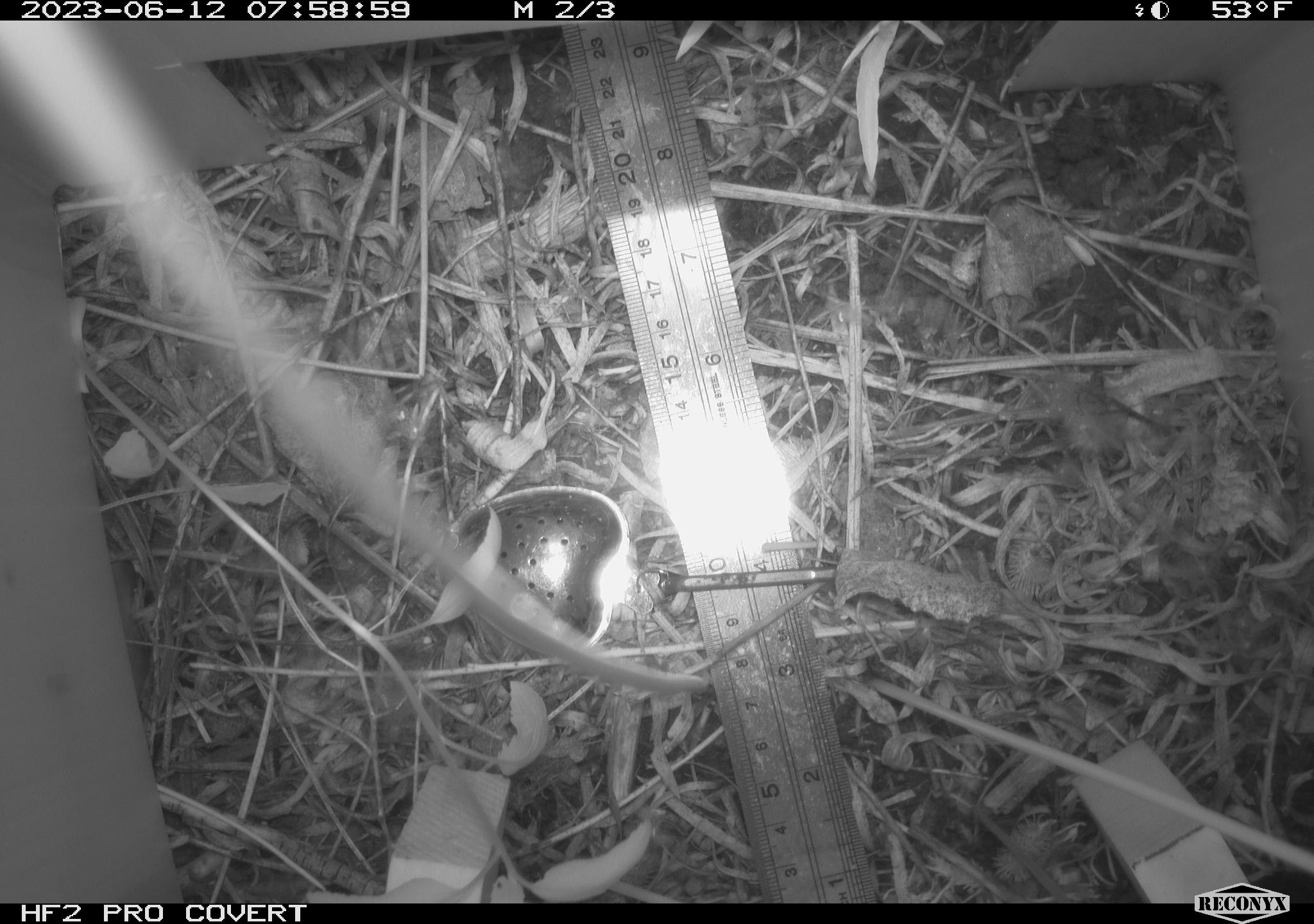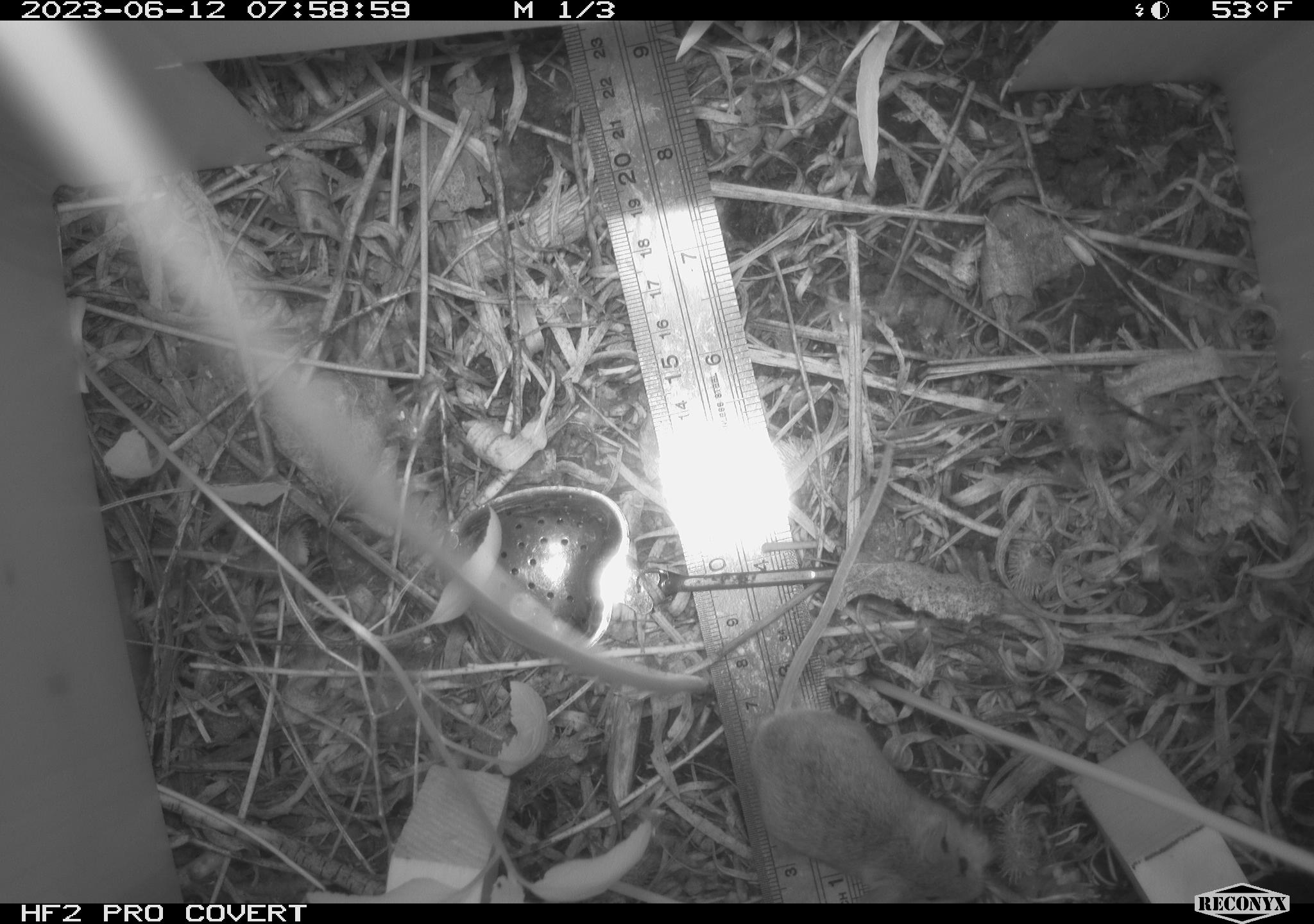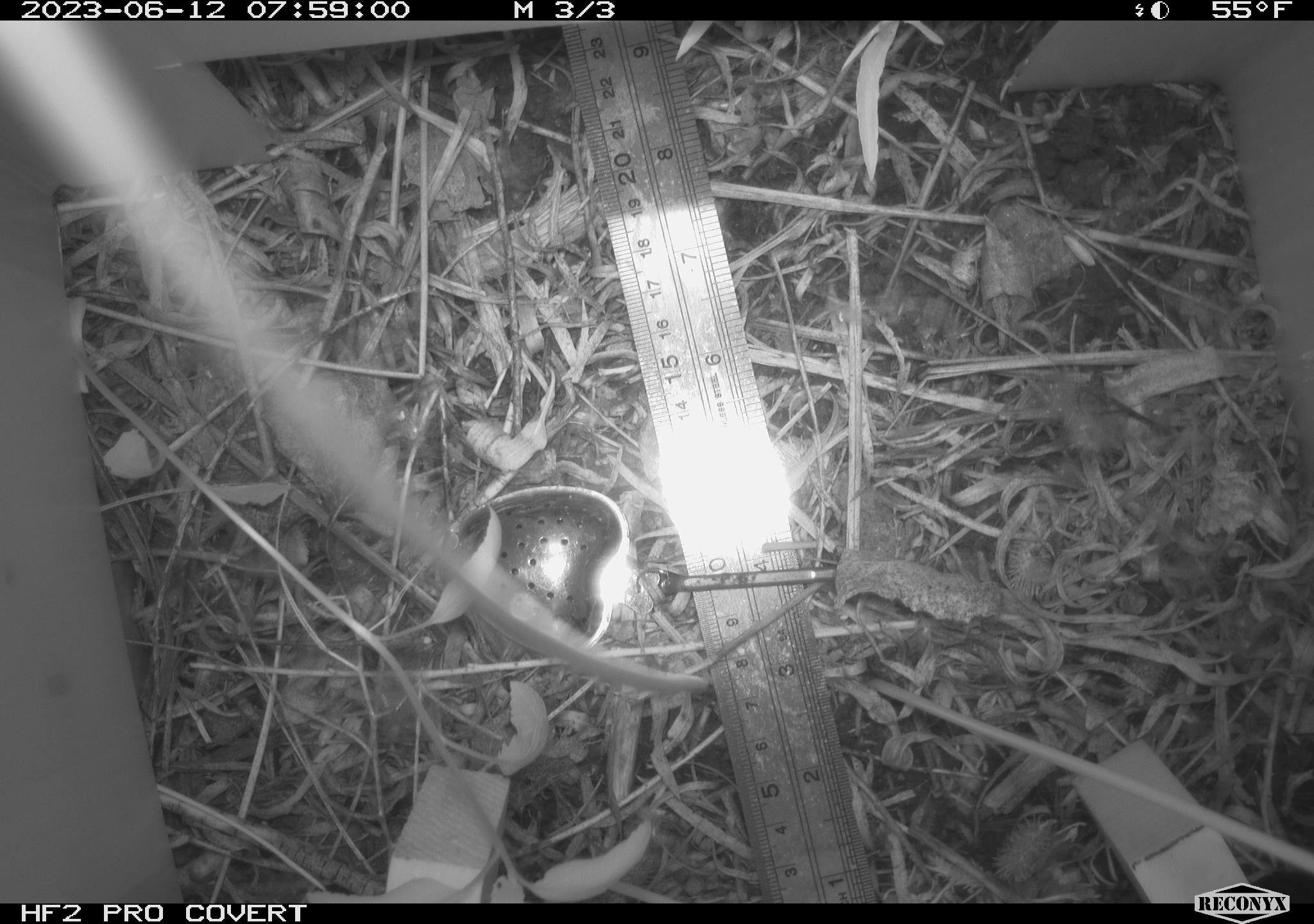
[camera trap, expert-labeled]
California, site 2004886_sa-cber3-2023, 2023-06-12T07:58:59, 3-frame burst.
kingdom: Animalia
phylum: Chordata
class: Mammalia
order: Rodentia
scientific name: Rodentia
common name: mouse species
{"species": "mouse species (Rodentia)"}